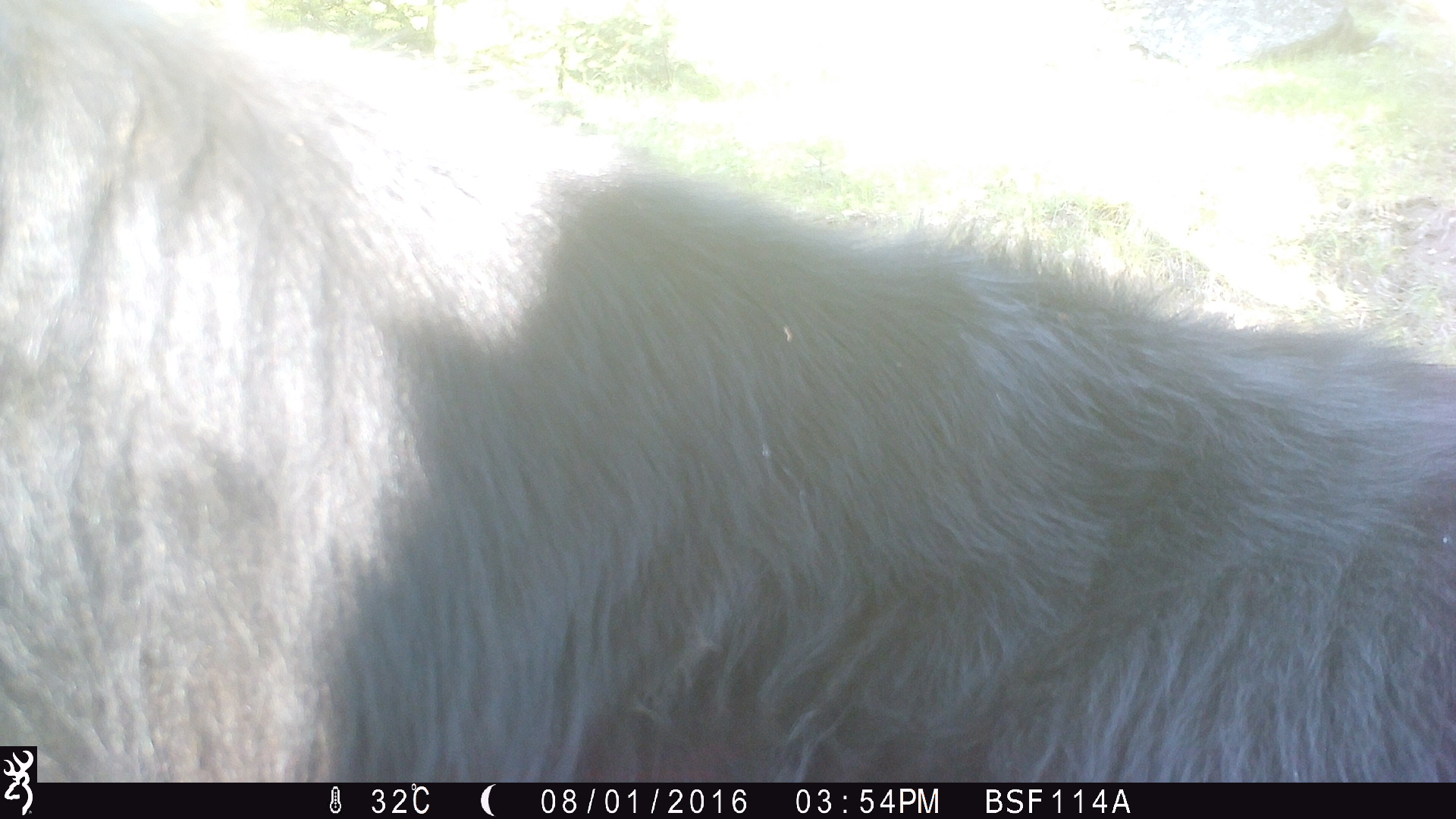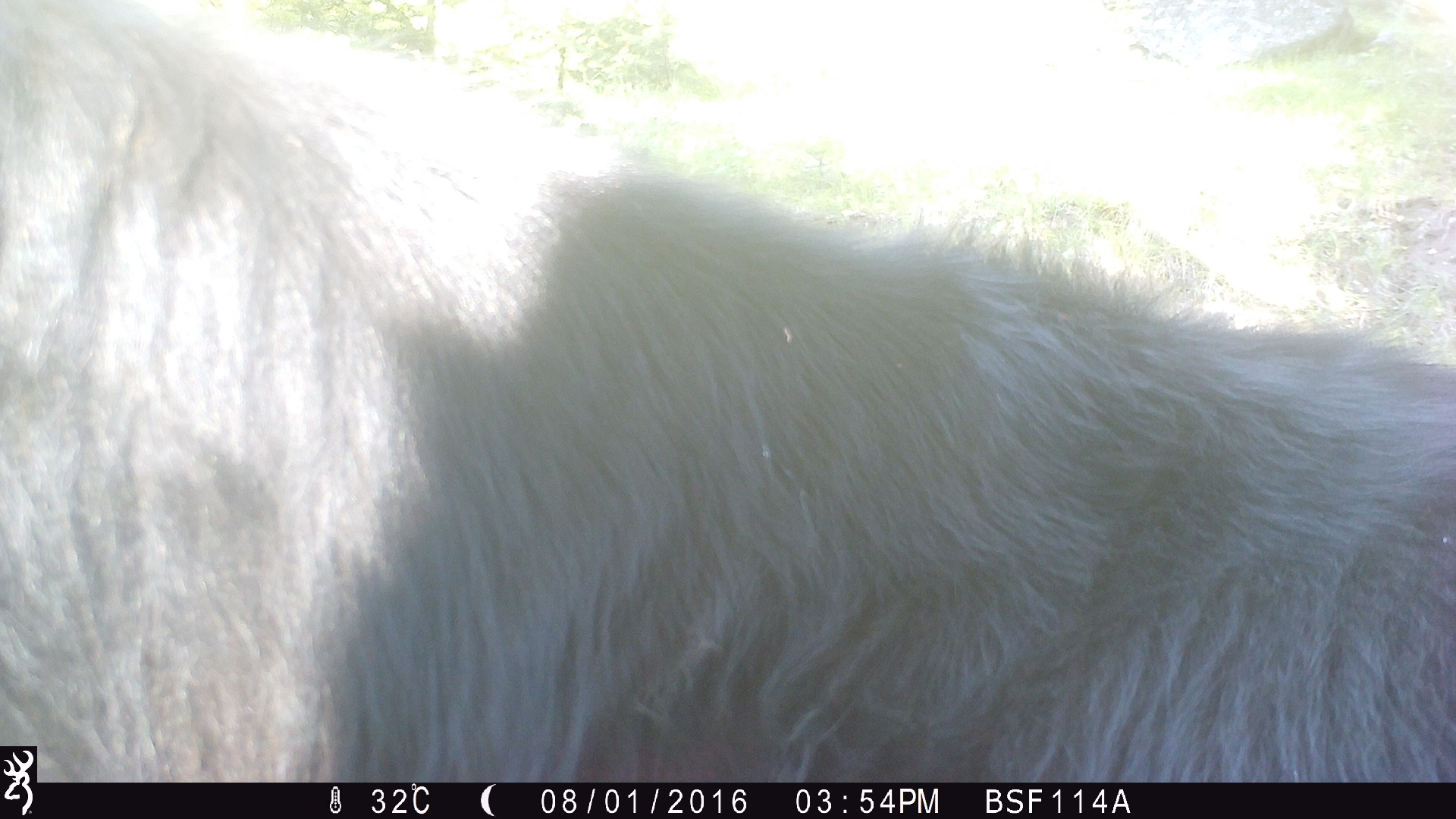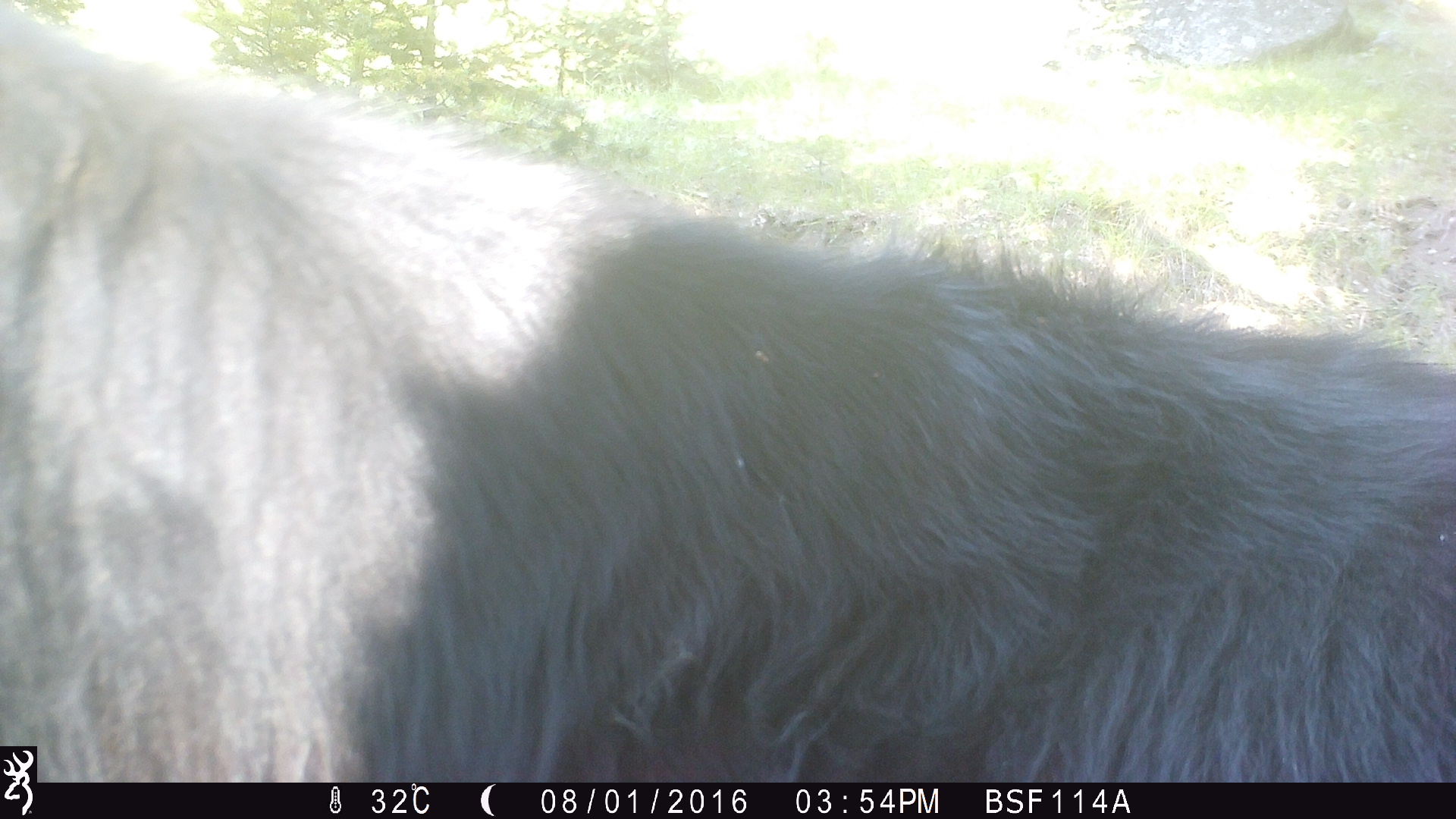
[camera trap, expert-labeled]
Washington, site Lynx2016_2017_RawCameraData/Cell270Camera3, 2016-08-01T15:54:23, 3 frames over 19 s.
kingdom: Animalia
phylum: Chordata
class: Mammalia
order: Artiodactyla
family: Bovidae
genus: Bos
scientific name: Bos taurus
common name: domestic cattle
Domestic cattle (Bos taurus). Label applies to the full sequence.